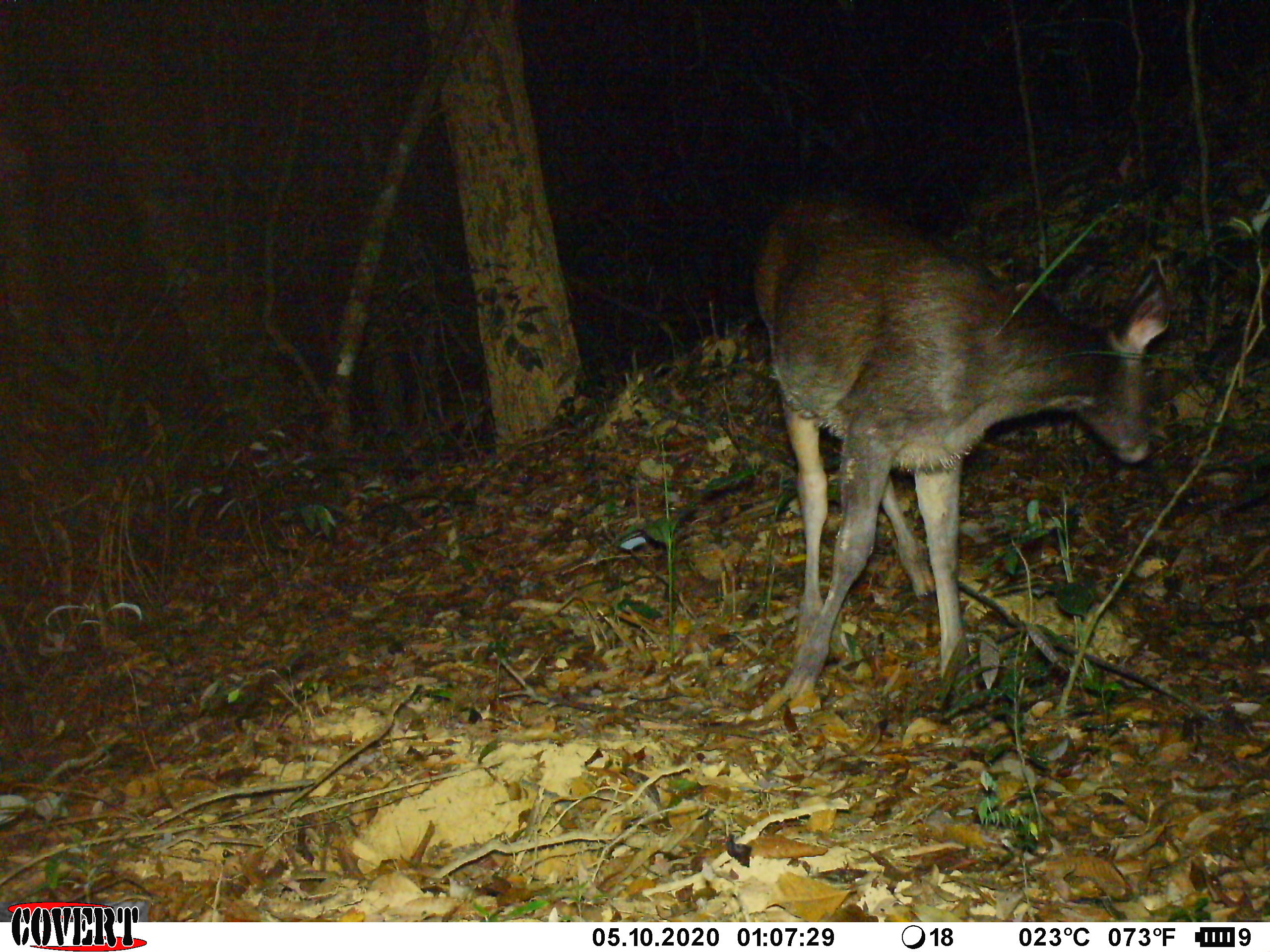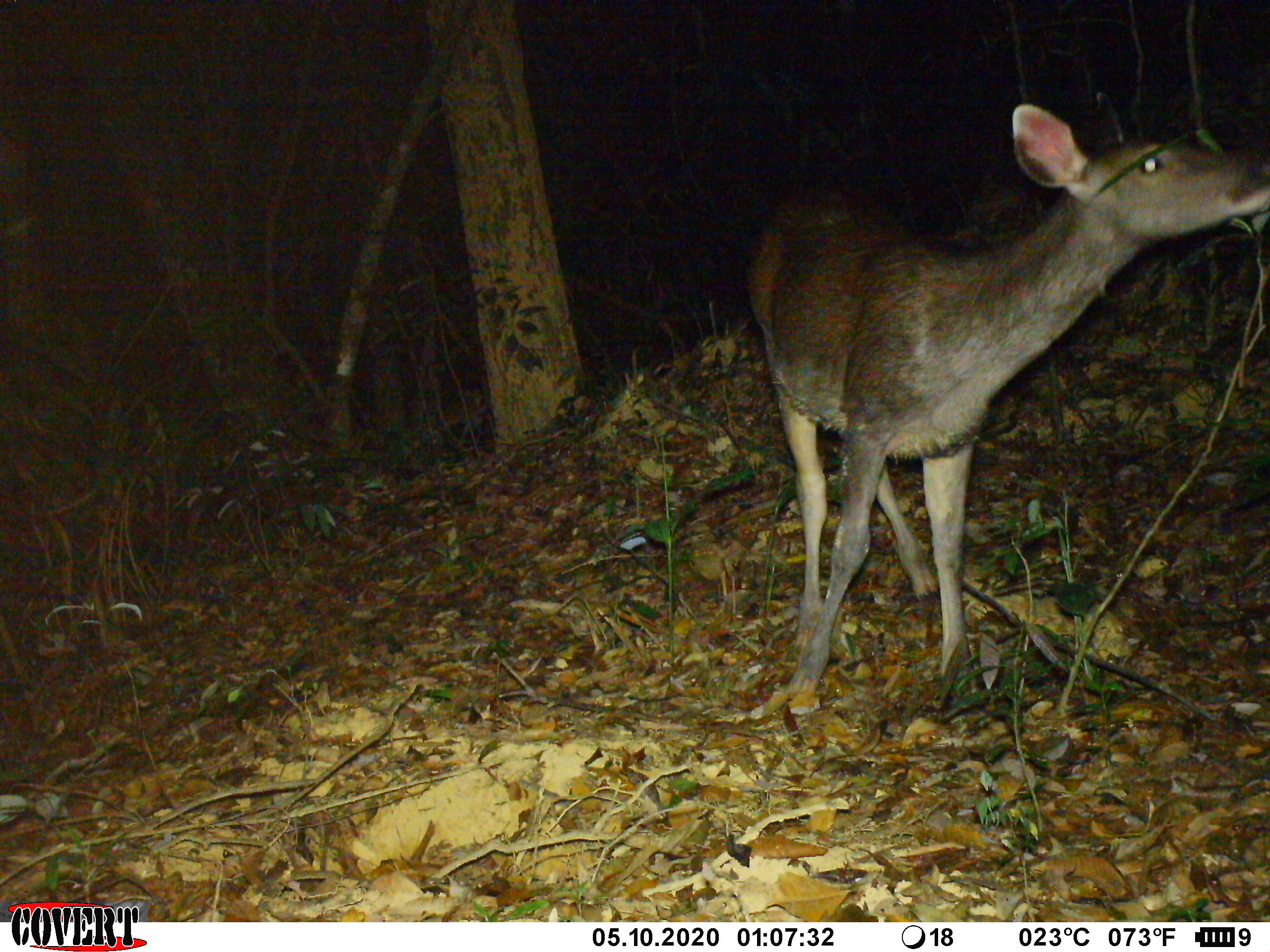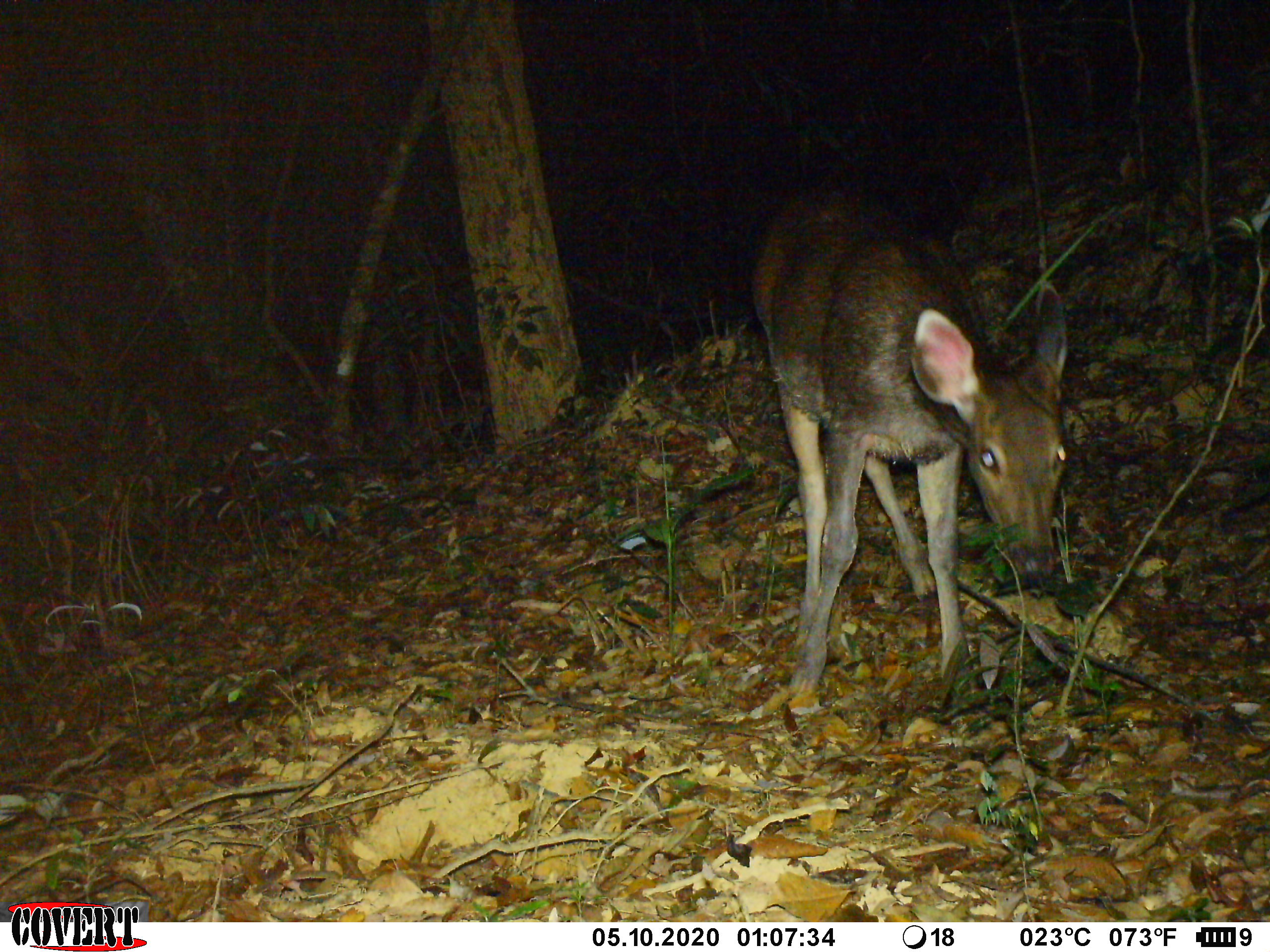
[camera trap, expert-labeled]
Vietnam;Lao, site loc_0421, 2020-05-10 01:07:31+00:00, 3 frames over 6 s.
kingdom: Animalia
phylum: Chordata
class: Mammalia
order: Artiodactyla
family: Cervidae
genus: Rusa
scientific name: Rusa unicolor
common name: sambar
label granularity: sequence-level